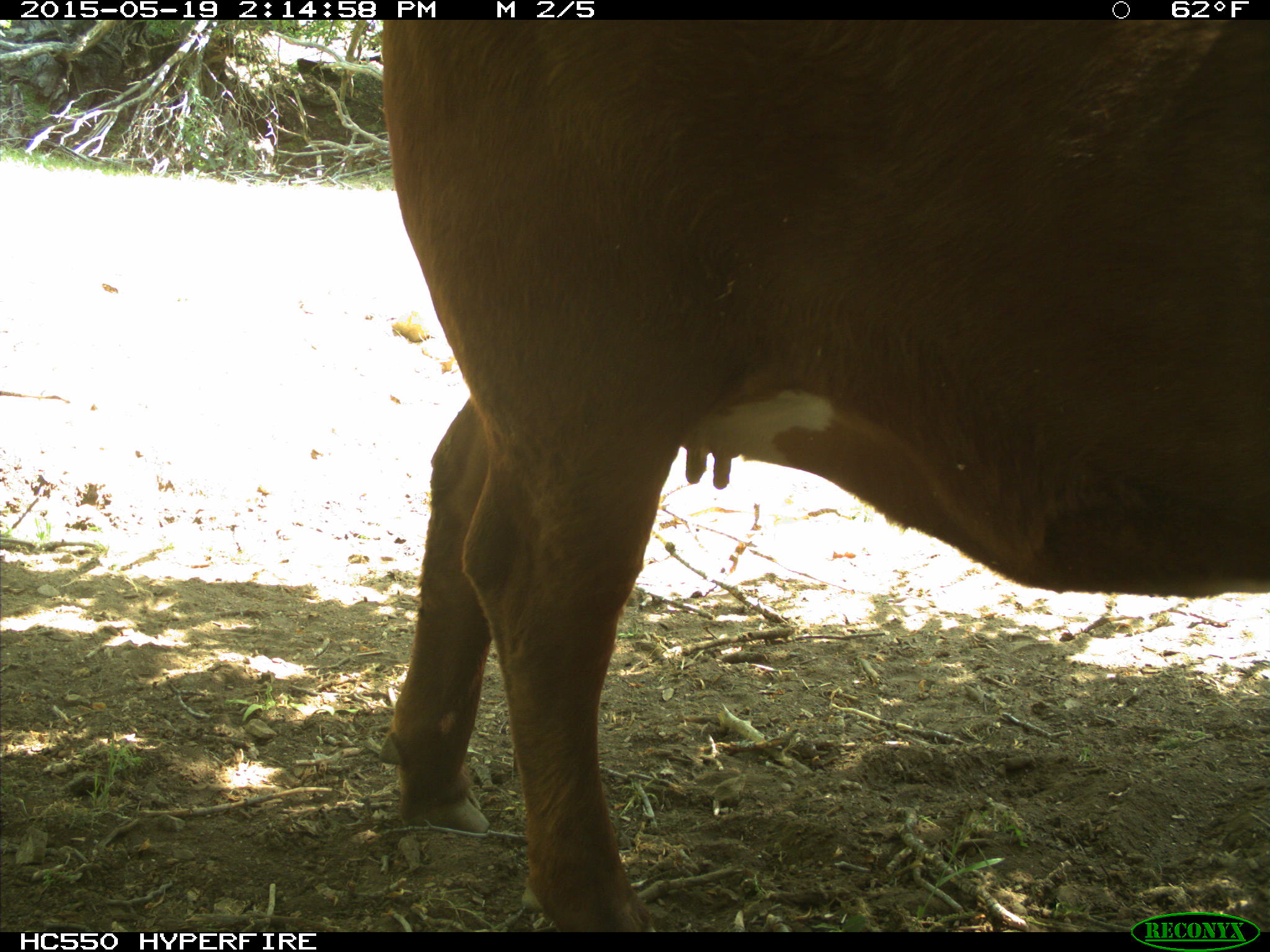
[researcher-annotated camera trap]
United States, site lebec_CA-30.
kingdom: Animalia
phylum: Chordata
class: Mammalia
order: Artiodactyla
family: Bovidae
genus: Bos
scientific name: Bos taurus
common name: domestic cow